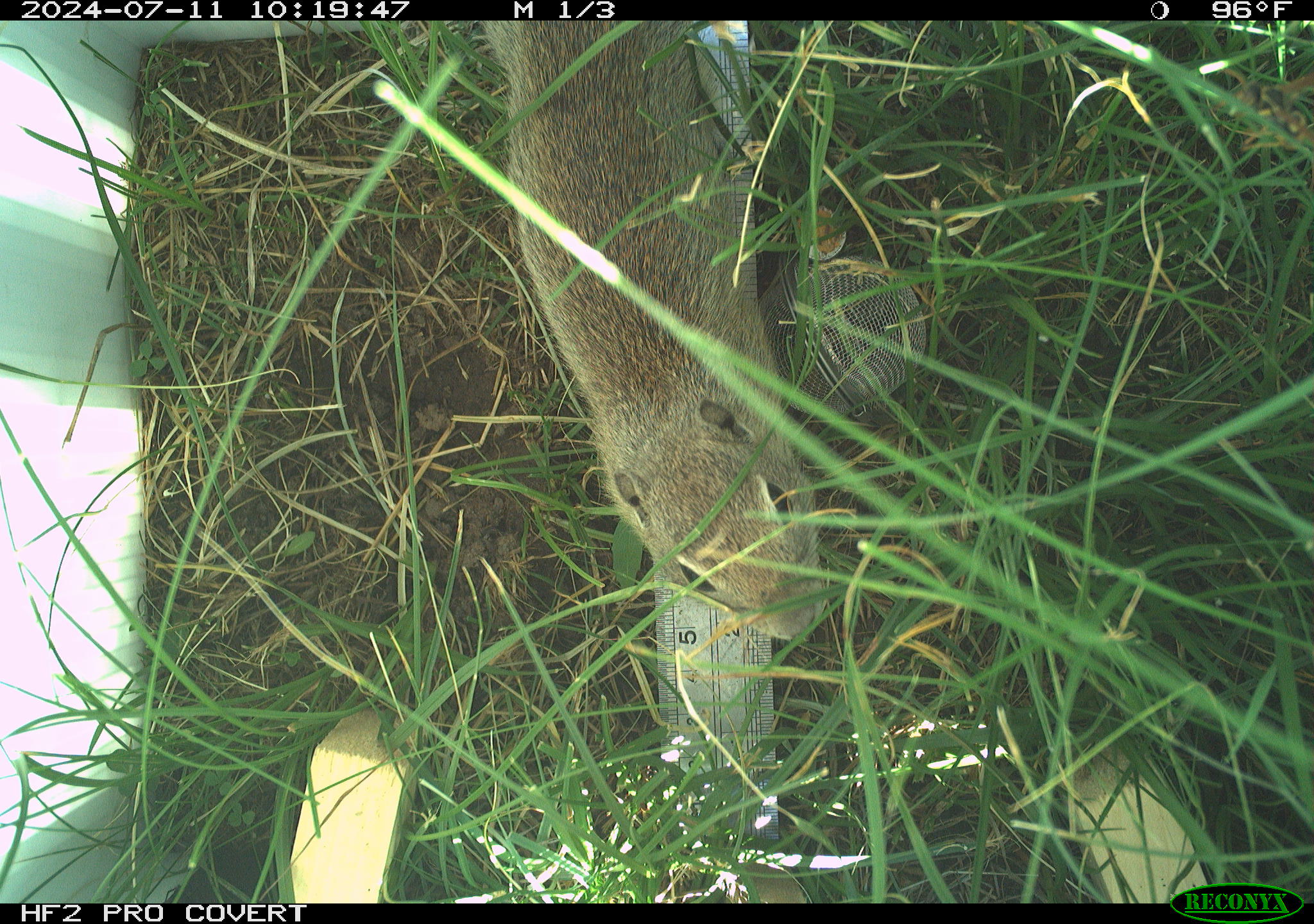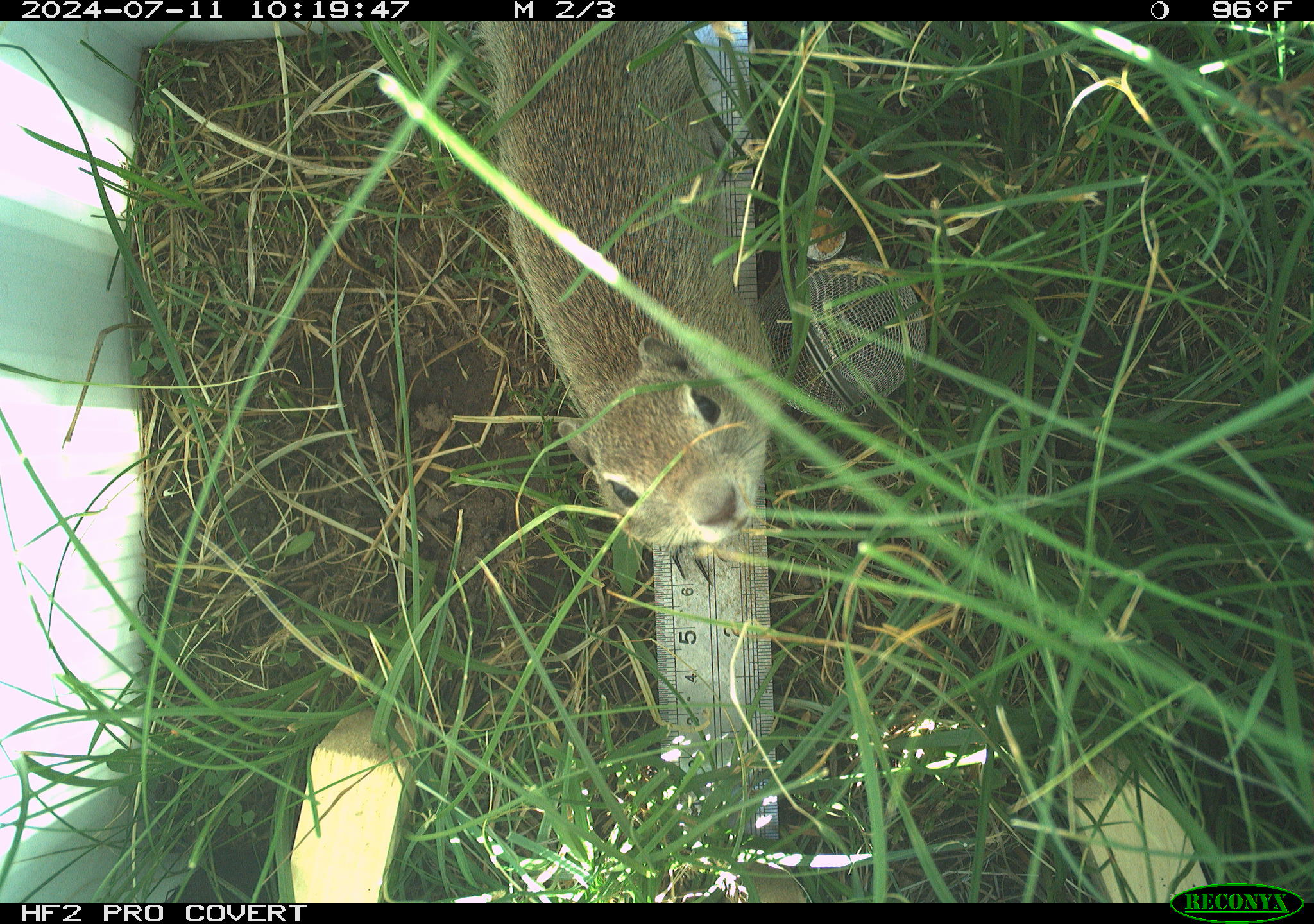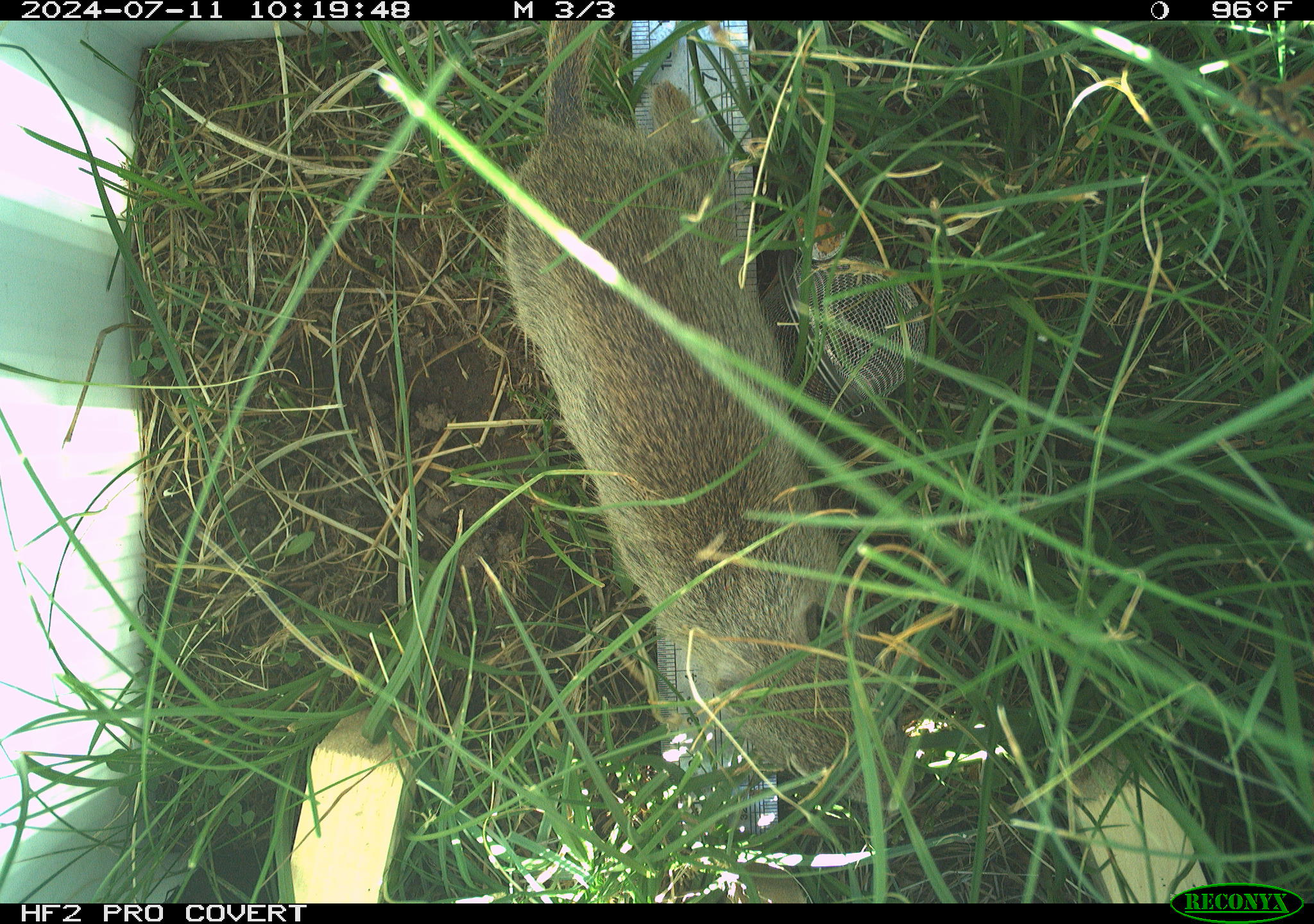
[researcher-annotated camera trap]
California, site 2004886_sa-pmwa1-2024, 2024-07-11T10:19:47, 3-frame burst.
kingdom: Animalia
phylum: Chordata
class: Mammalia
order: Rodentia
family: Sciuridae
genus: Urocitellus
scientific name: Urocitellus beldingi beldingi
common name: belding's ground squirrel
Belding's ground squirrel (Urocitellus beldingi beldingi).